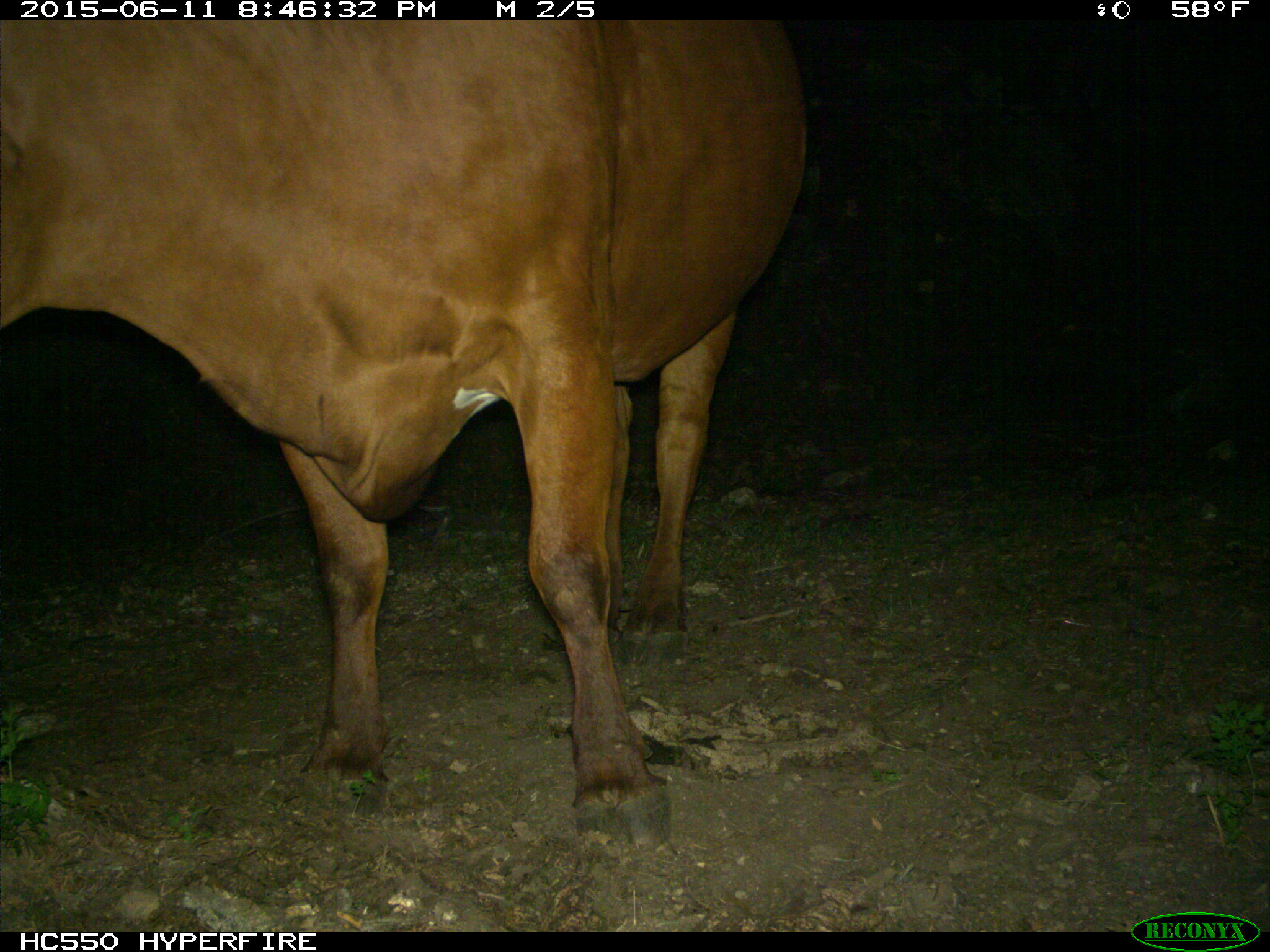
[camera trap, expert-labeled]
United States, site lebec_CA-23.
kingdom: Animalia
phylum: Chordata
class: Mammalia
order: Artiodactyla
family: Bovidae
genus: Bos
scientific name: Bos taurus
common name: domestic cow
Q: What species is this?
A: Bos taurus (domestic cow).